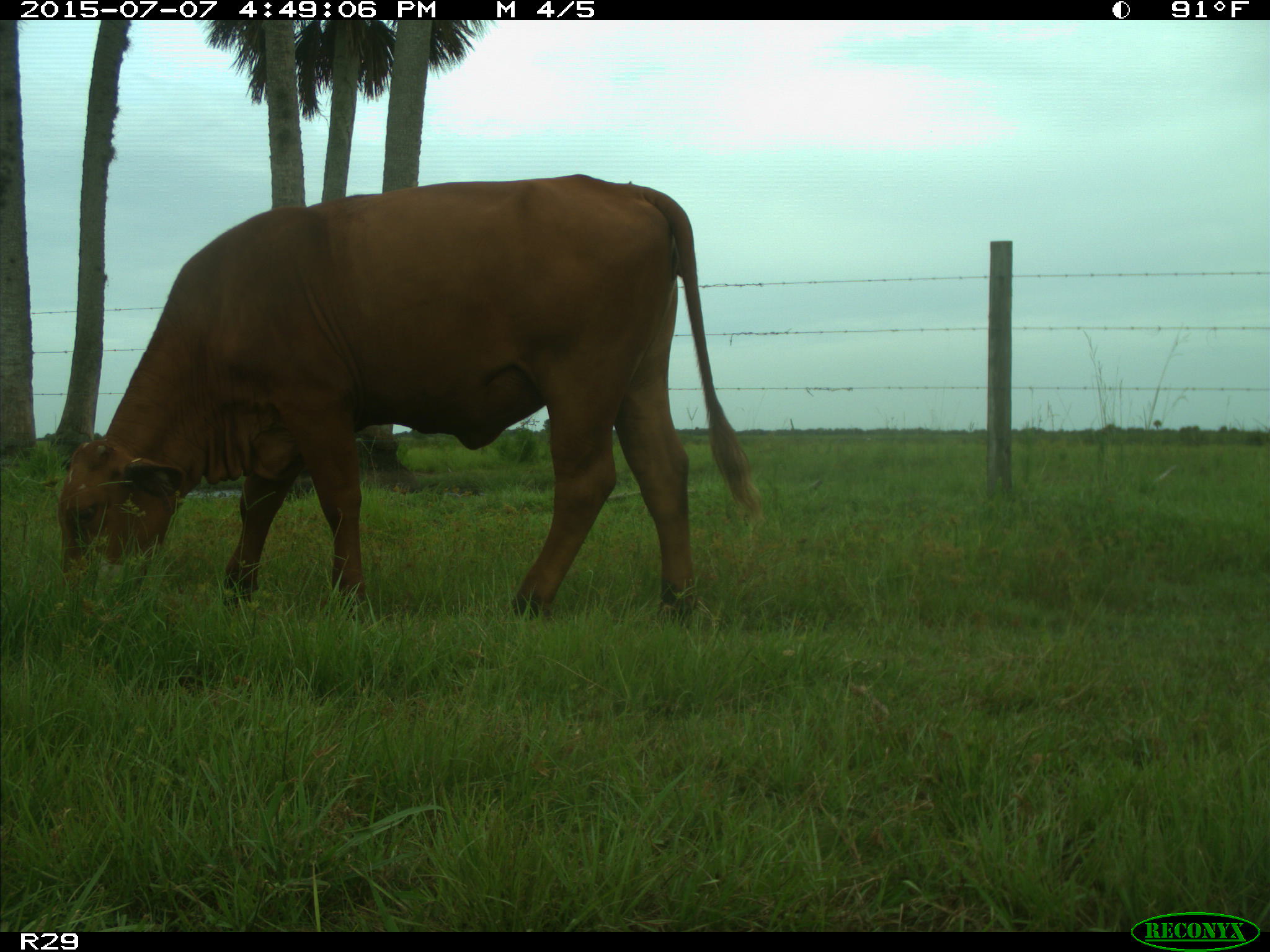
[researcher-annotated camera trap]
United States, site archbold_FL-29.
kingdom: Animalia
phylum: Chordata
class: Mammalia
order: Artiodactyla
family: Bovidae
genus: Bos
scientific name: Bos taurus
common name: domestic cow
Bos taurus (domestic cow).